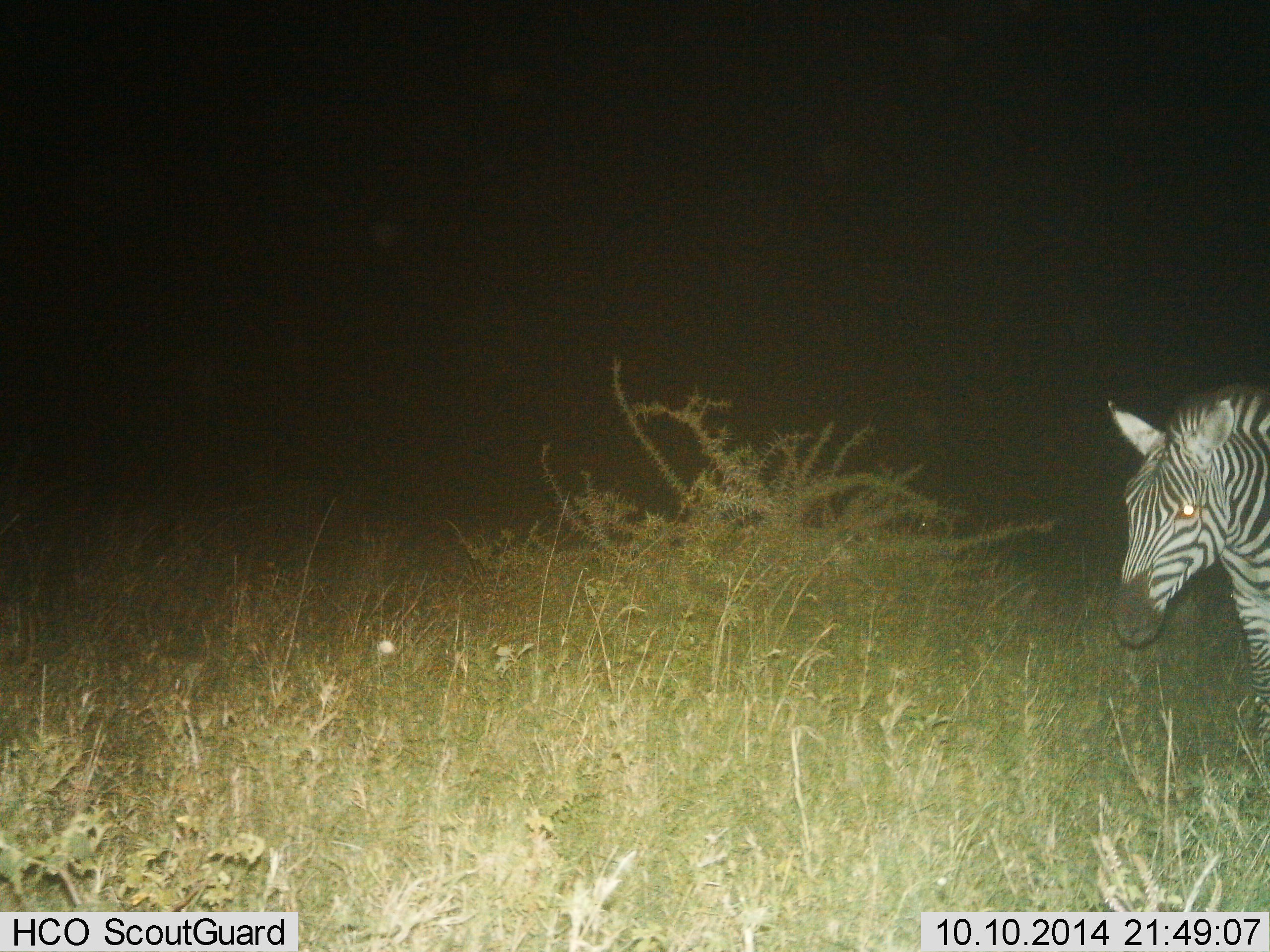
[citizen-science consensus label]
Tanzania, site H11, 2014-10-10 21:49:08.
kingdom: Animalia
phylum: Chordata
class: Mammalia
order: Perissodactyla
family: Equidae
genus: Equus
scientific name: Equus quagga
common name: plains zebra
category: zebra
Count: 1.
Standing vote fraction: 70%.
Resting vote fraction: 0%.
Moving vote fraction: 30%.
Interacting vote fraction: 0%.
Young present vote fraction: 0%.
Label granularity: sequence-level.